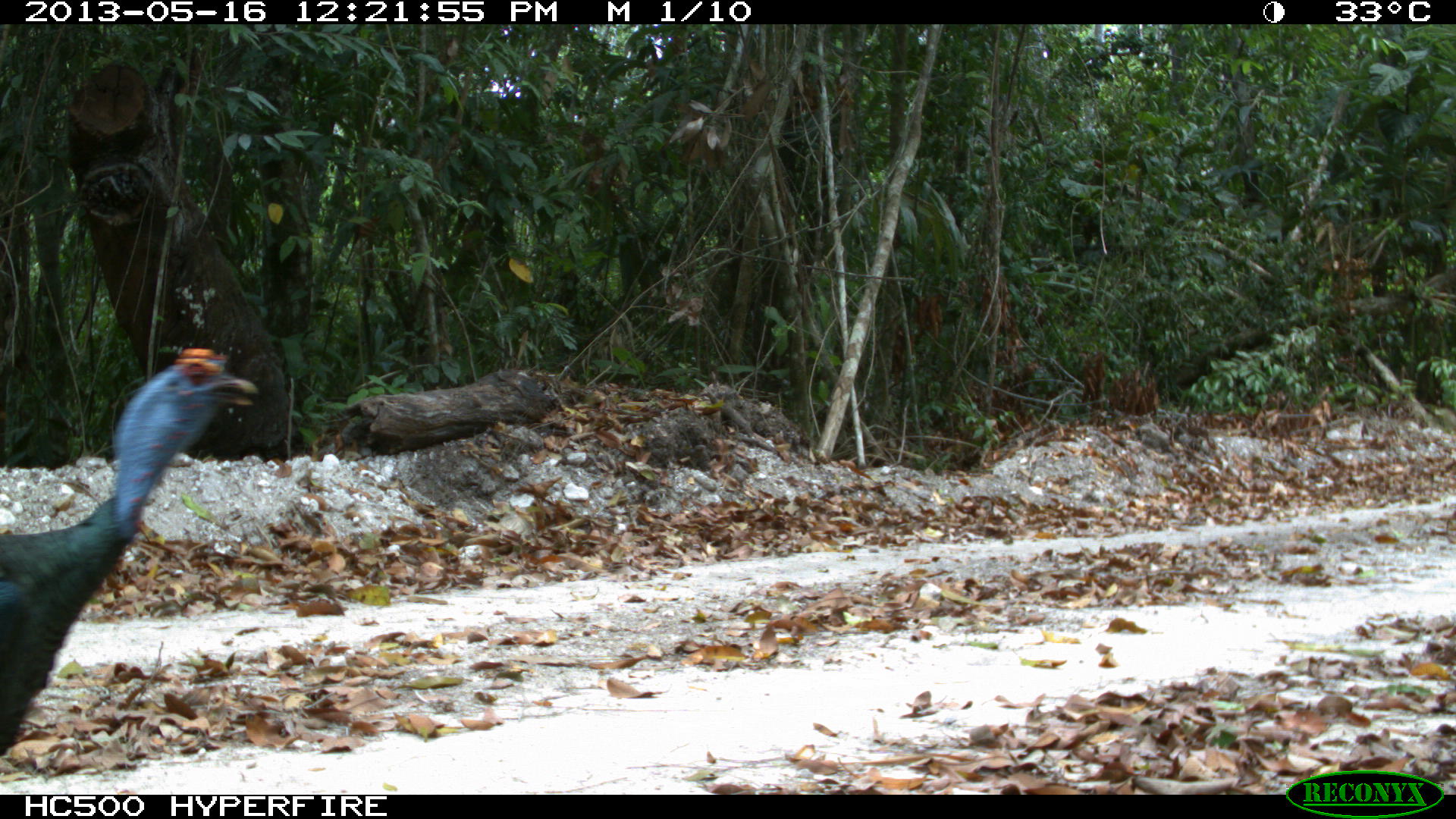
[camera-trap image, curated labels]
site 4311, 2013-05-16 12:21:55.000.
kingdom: Animalia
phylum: Chordata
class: Aves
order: Galliformes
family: Phasianidae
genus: Meleagris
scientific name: Meleagris ocellata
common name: ocellated turkey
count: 1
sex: male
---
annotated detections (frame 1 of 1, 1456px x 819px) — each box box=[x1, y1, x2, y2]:
meleagris ocellata: box=[0, 345, 260, 762]